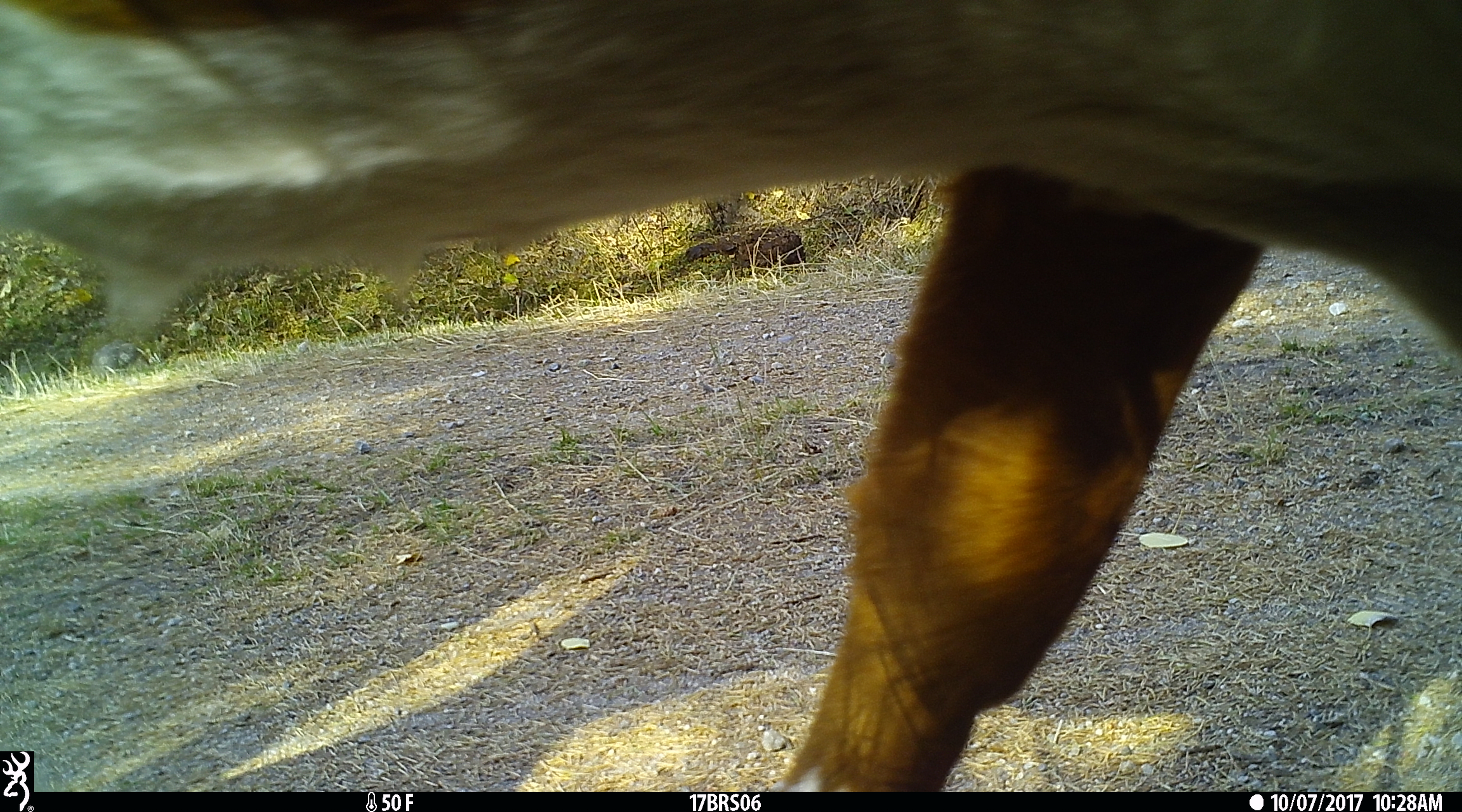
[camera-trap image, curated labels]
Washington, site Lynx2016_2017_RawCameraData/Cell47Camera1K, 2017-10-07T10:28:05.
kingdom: Animalia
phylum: Chordata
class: Mammalia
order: Artiodactyla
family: Bovidae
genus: Bos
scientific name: Bos taurus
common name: domestic cattle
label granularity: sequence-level